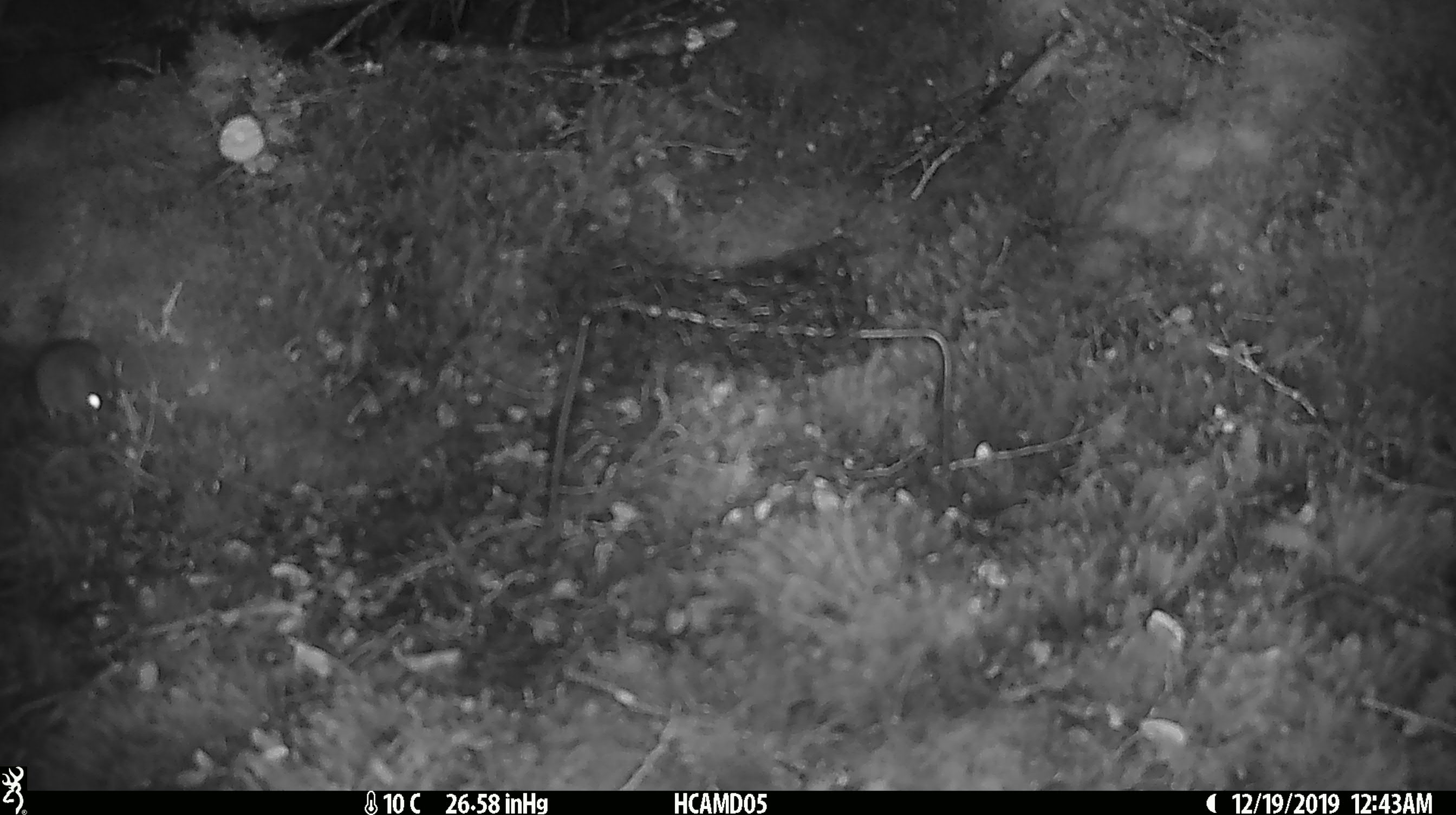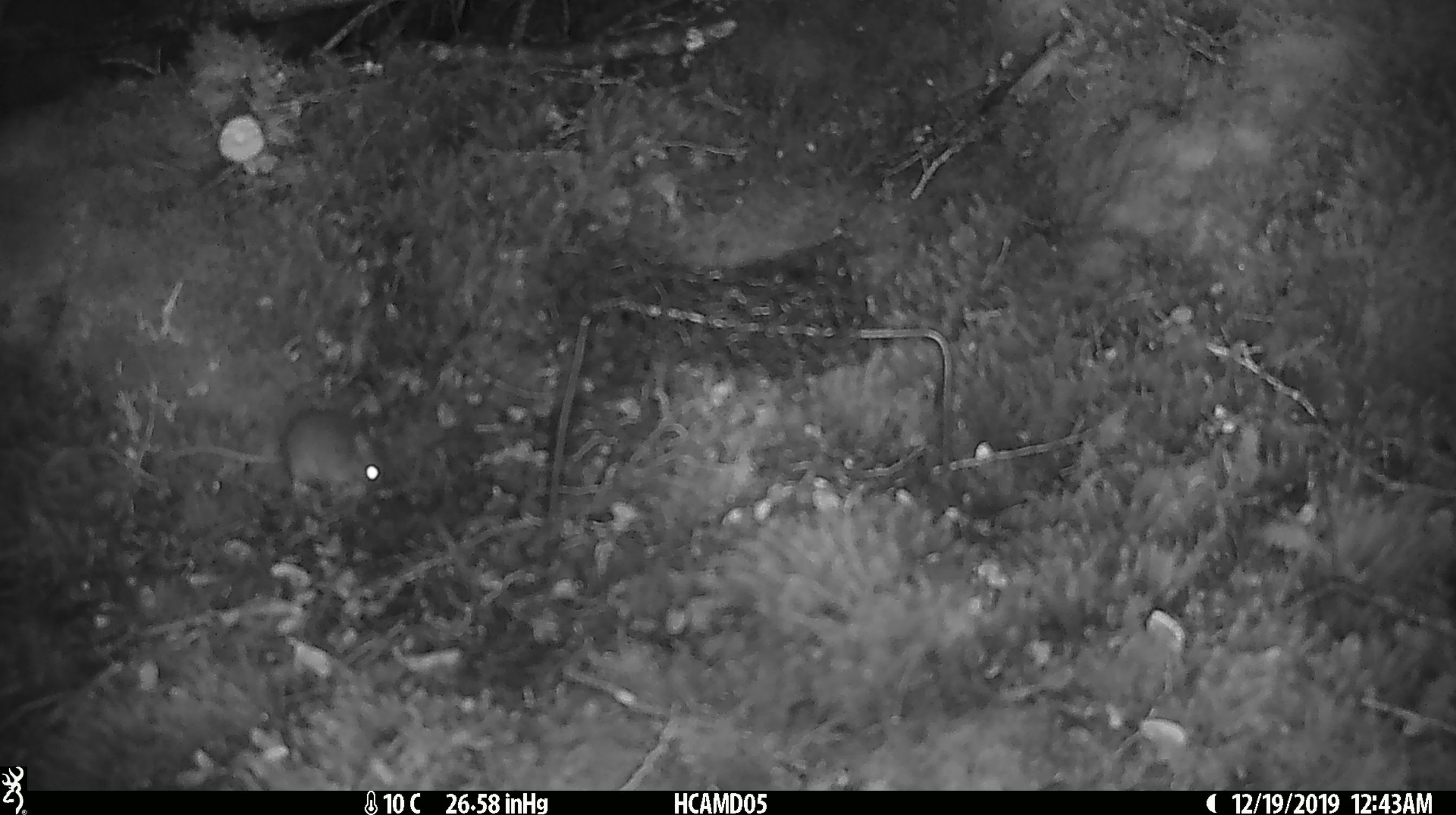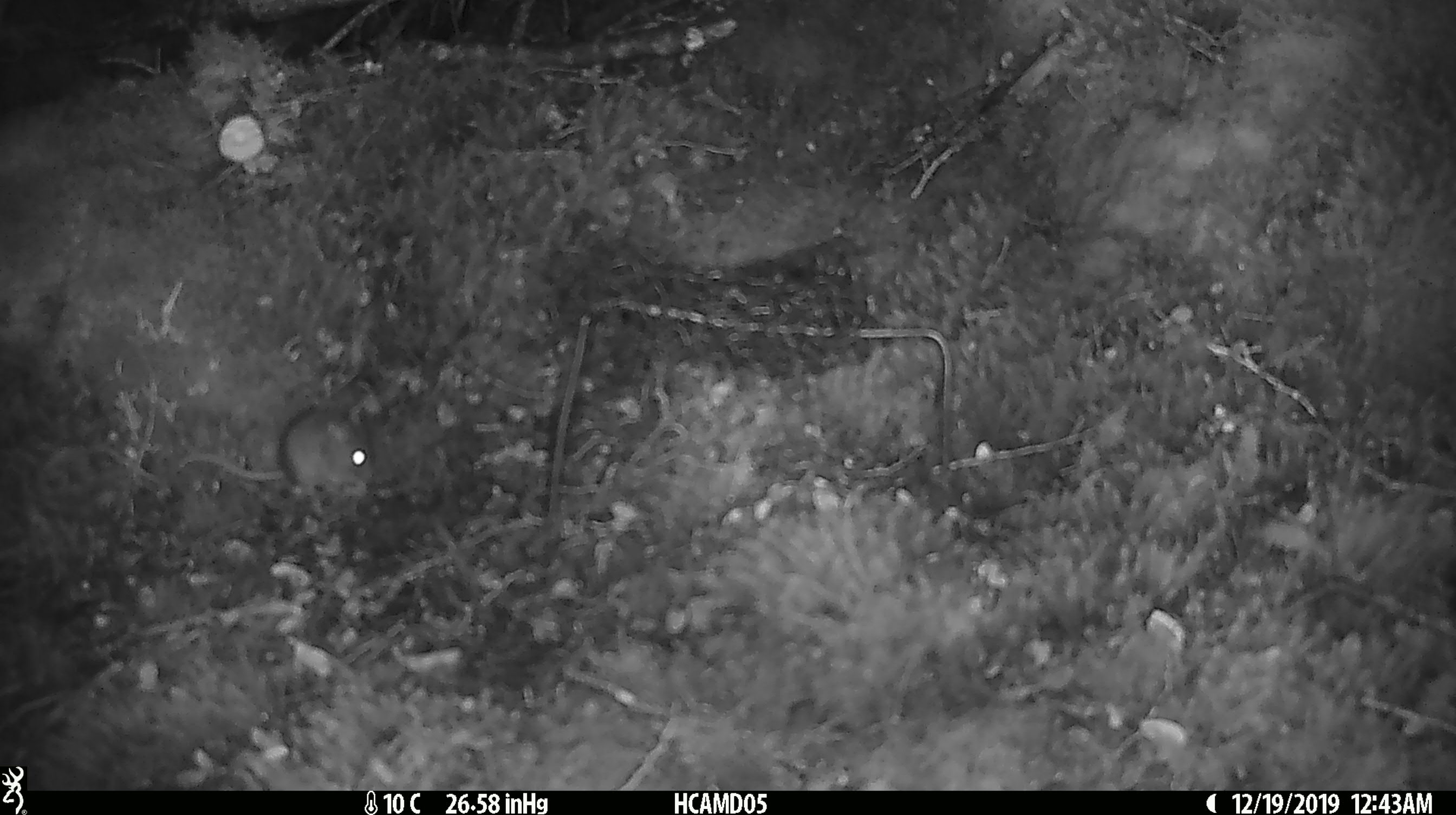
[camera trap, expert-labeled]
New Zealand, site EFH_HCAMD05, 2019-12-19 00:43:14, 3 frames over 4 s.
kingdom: Animalia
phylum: Chordata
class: Mammalia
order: Rodentia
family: Muridae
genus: Mus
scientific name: Mus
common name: mouse